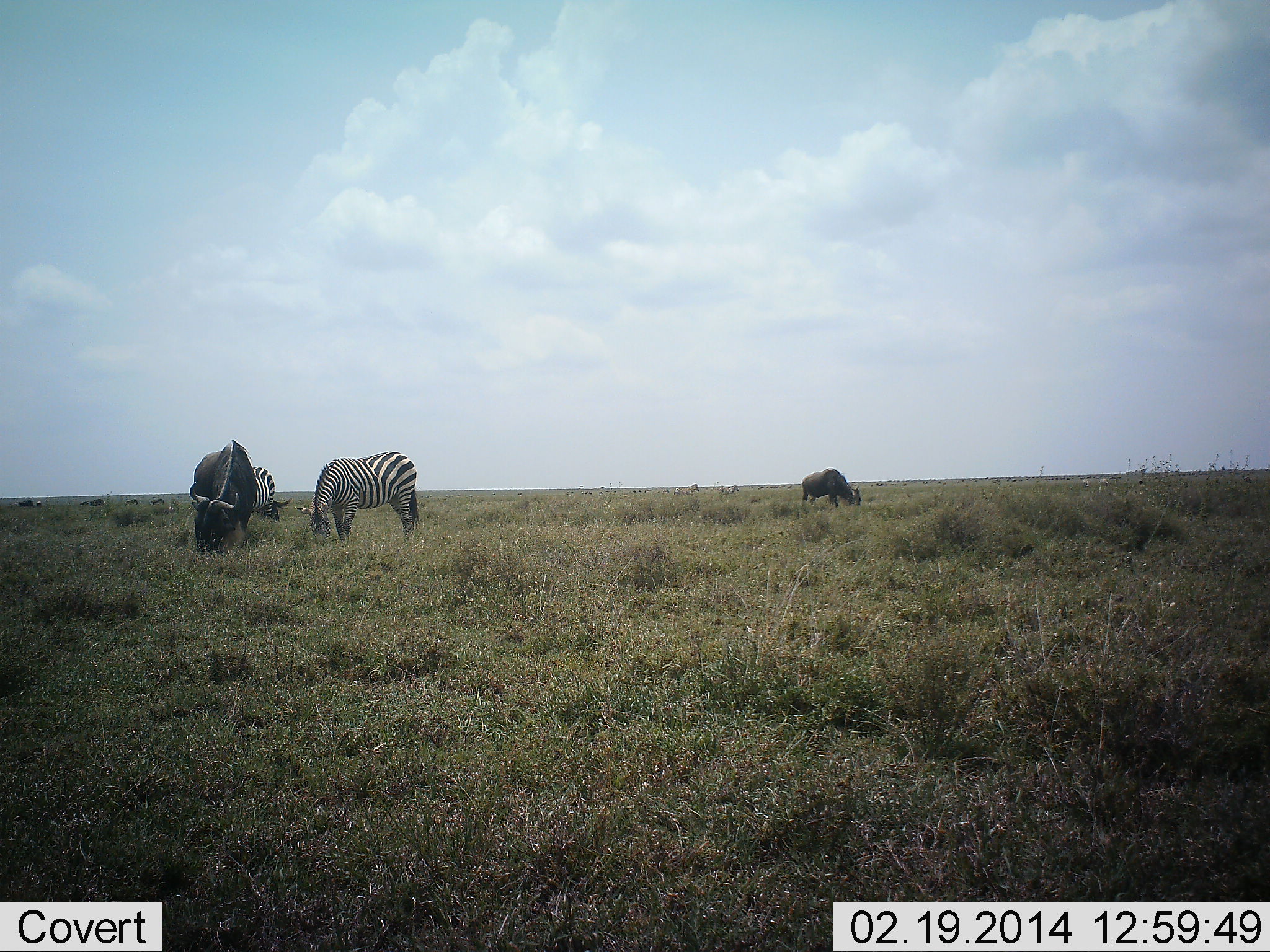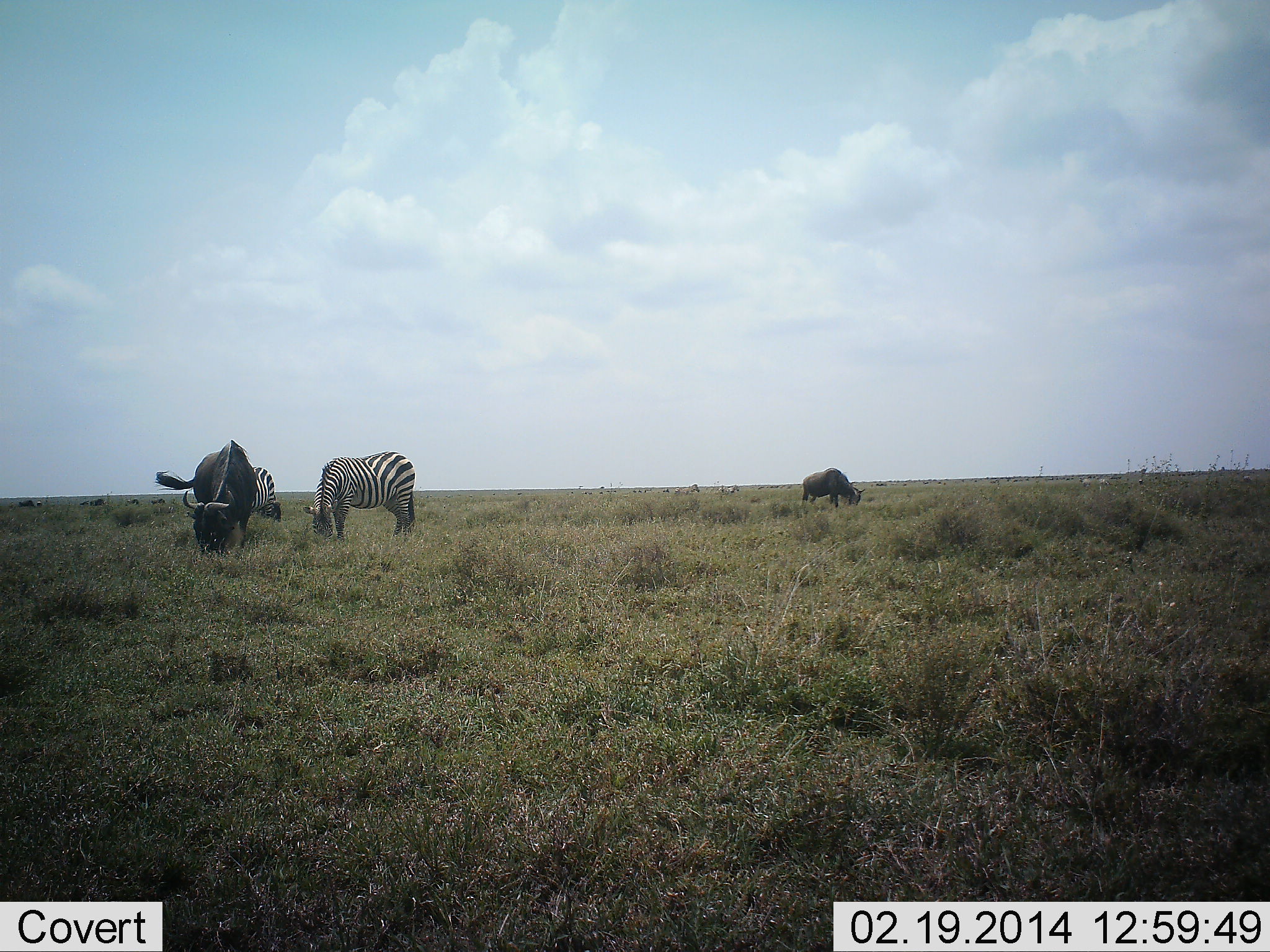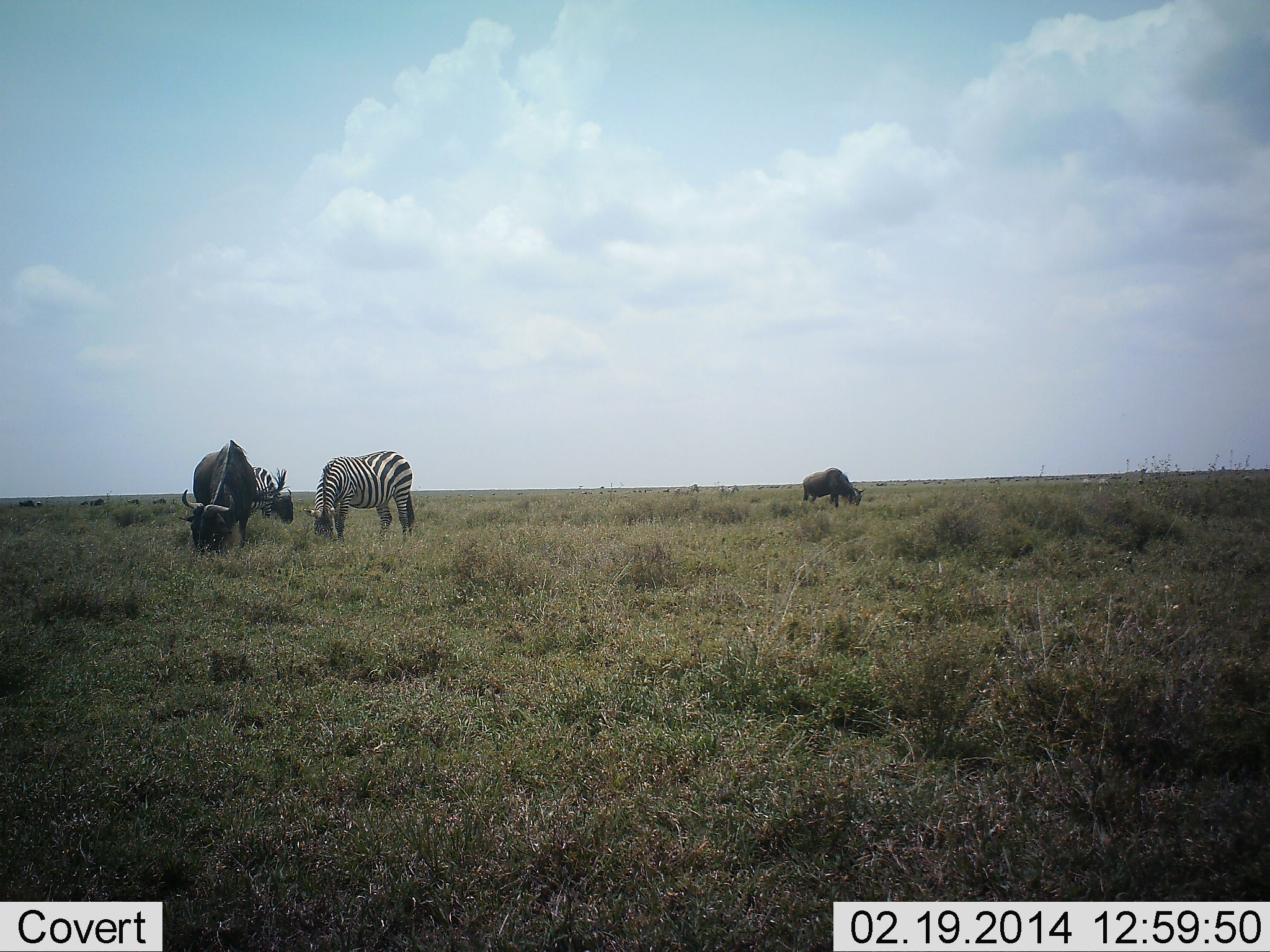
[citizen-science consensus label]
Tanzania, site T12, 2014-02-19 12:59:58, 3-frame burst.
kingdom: Animalia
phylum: Chordata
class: Mammalia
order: Artiodactyla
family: Bovidae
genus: Connochaetes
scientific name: Connochaetes taurinus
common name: blue wildebeest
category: wildebeest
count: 2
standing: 10%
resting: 0%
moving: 0%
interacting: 0%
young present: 0%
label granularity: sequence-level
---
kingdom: Animalia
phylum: Chordata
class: Mammalia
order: Perissodactyla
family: Equidae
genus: Equus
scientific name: Equus quagga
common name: plains zebra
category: zebra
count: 2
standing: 13%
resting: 0%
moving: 0%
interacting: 7%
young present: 0%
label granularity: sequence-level